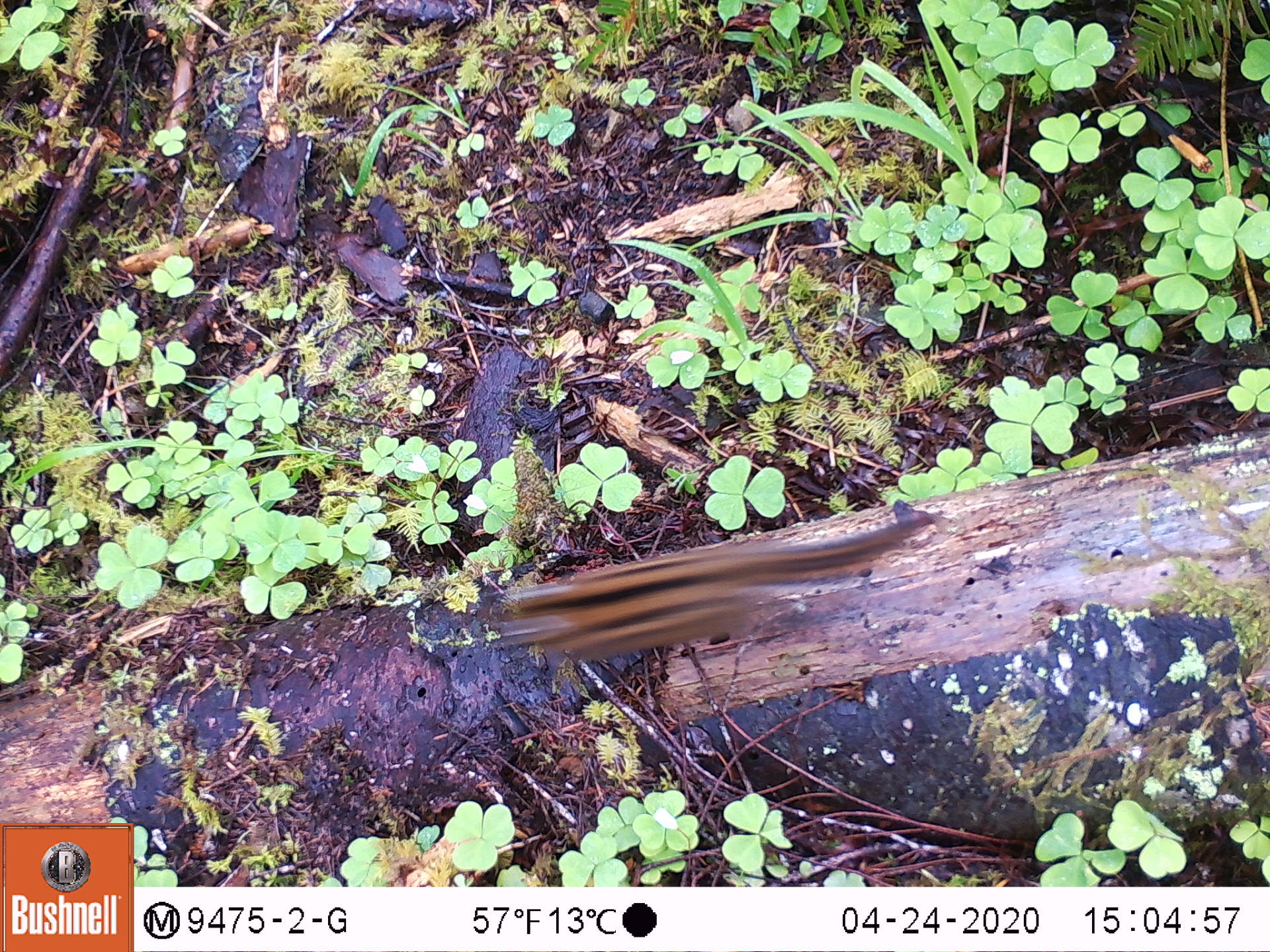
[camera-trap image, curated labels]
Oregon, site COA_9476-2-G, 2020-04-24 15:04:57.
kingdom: Animalia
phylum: Chordata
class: Mammalia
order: Rodentia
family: Sciuridae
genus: Neotamias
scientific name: Neotamias townsendii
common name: townsend's chipmunk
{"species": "townsend's chipmunk (Neotamias townsendii)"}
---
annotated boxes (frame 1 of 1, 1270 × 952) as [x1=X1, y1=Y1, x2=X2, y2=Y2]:
townsend's chipmunk: [x1=468, y1=501, x2=946, y2=673]